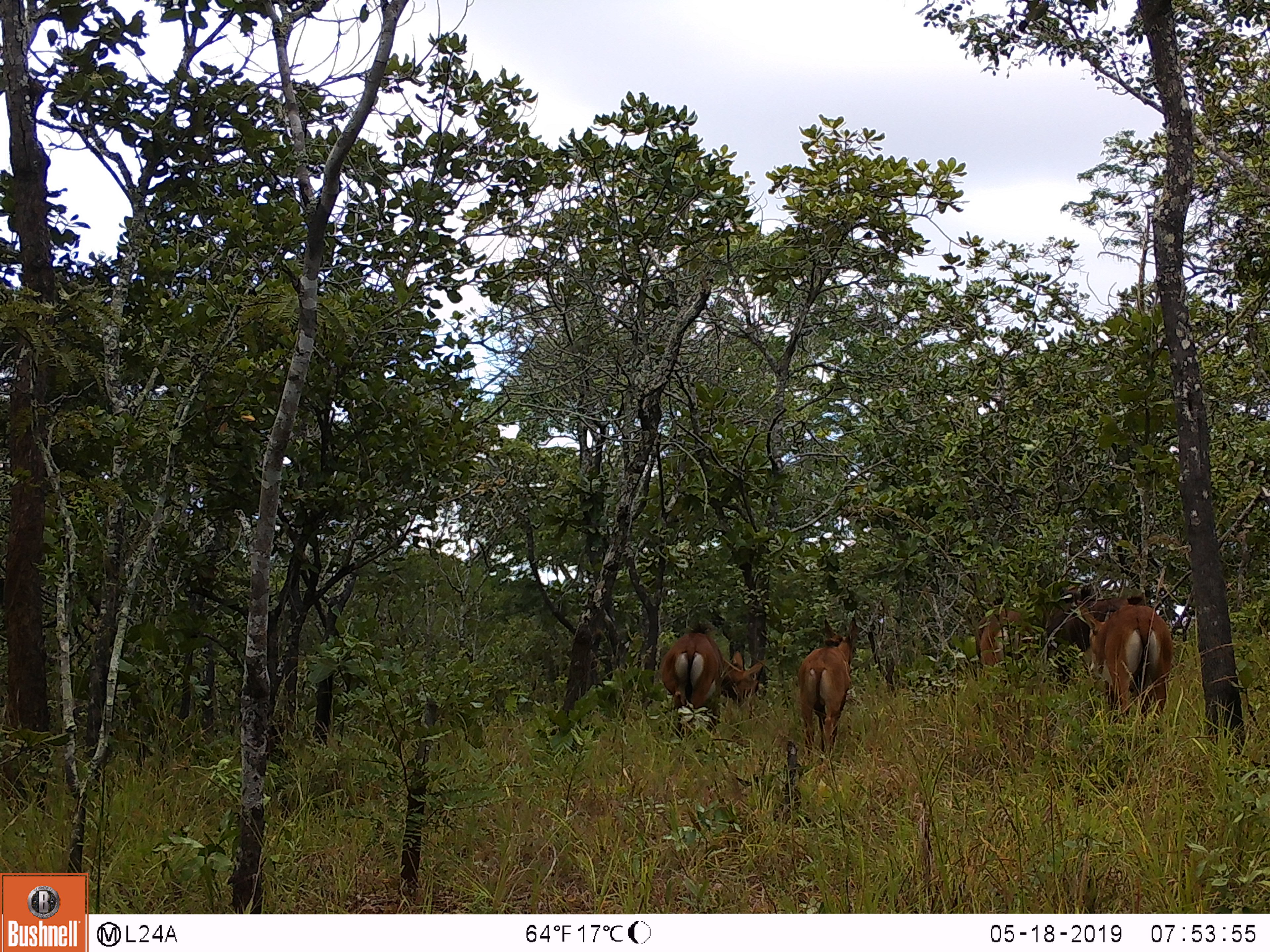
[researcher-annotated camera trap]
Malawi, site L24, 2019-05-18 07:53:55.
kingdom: Animalia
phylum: Chordata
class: Mammalia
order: Artiodactyla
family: Bovidae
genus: Hippotragus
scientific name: Hippotragus niger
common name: sable antelope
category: sable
Sable (sable antelope) (Hippotragus niger), count 4.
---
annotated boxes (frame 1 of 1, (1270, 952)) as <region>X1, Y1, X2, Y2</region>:
sable: <region>1071, 589, 1173, 729</region>; <region>665, 615, 766, 723</region>; <region>797, 621, 869, 756</region>; <region>961, 597, 1039, 674</region>